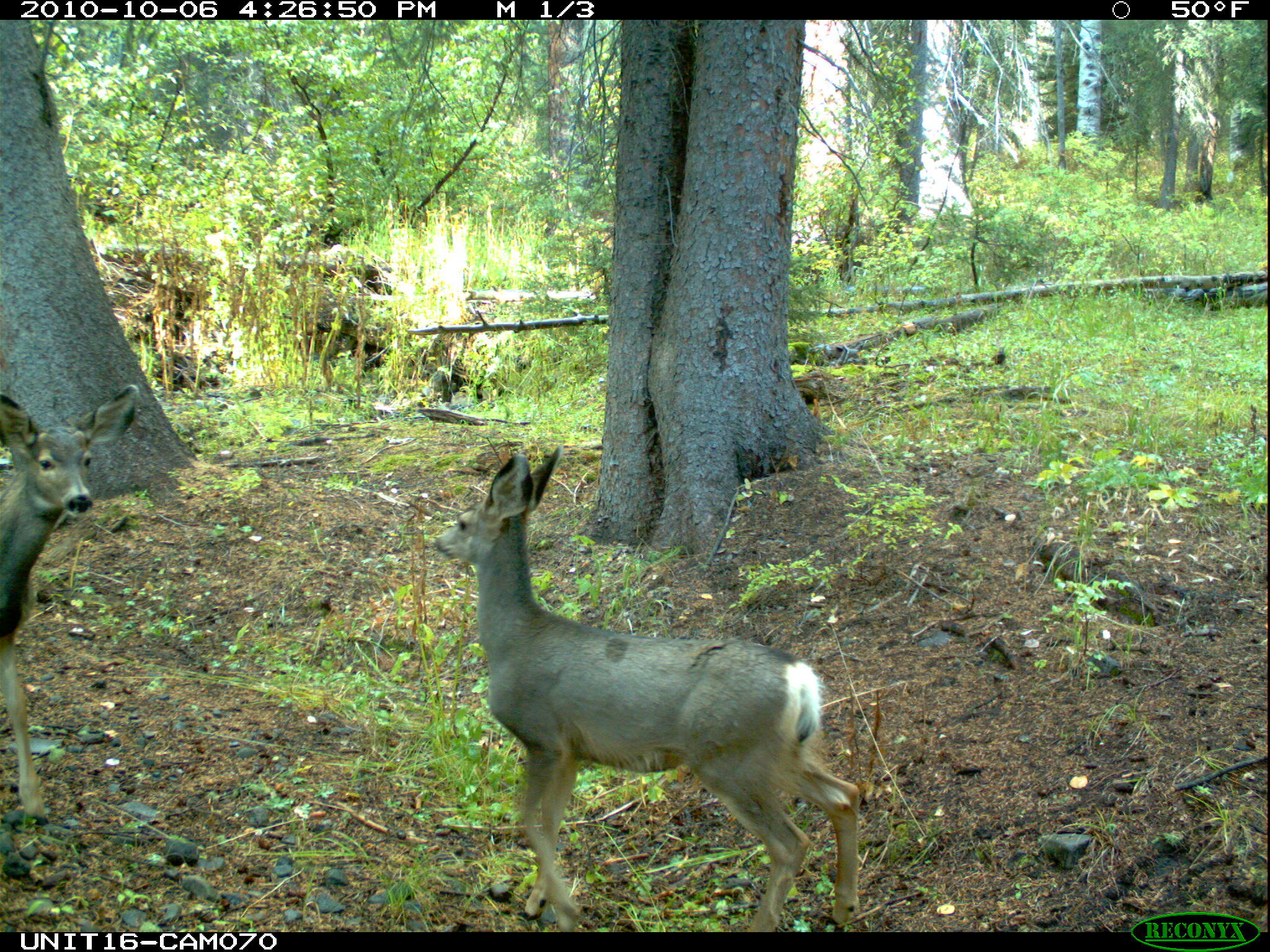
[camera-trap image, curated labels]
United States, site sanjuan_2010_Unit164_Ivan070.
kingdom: Animalia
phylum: Chordata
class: Mammalia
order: Artiodactyla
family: Cervidae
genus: Odocoileus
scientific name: Odocoileus hemionus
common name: mule deer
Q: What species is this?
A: Odocoileus hemionus (mule deer).